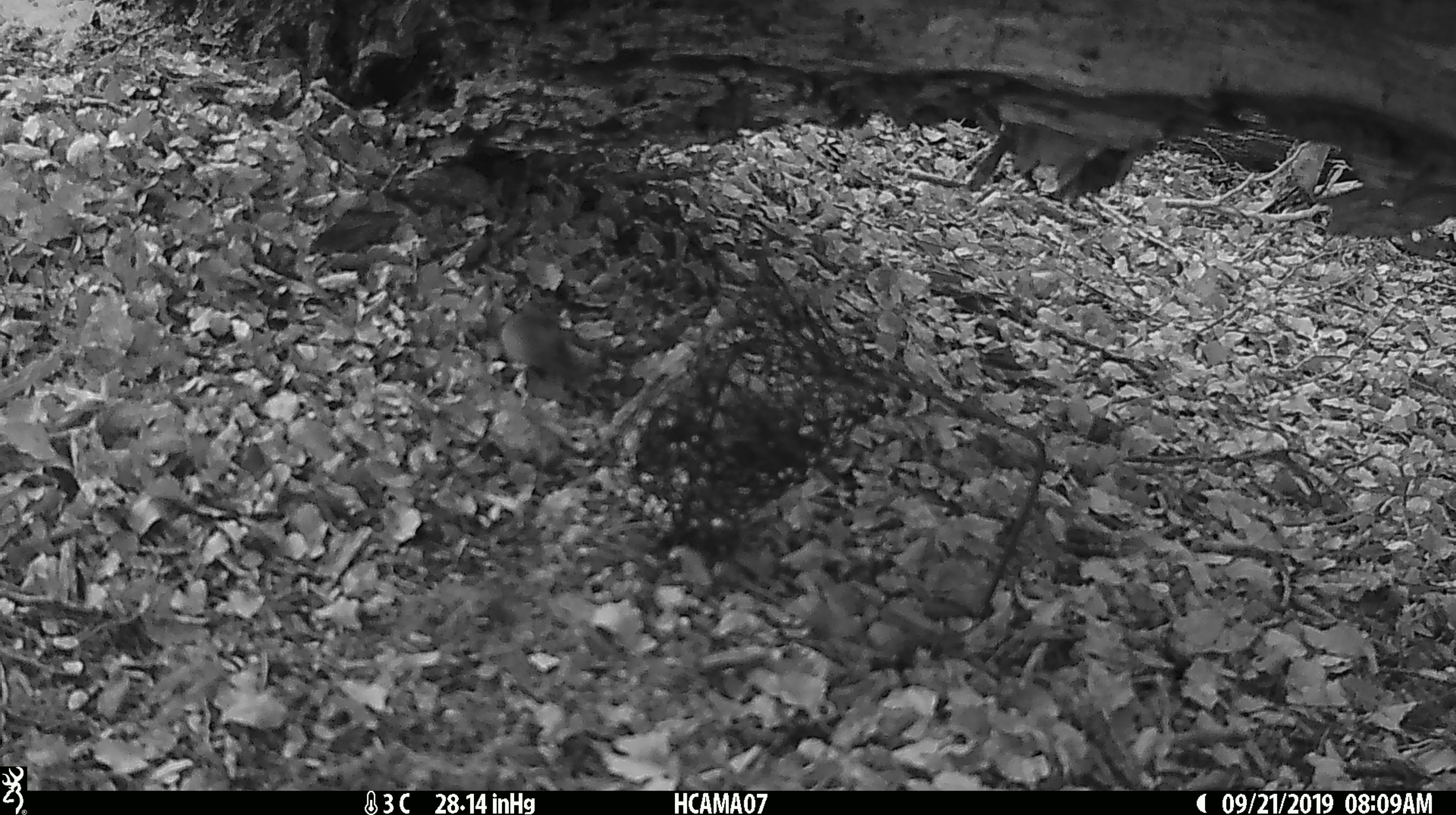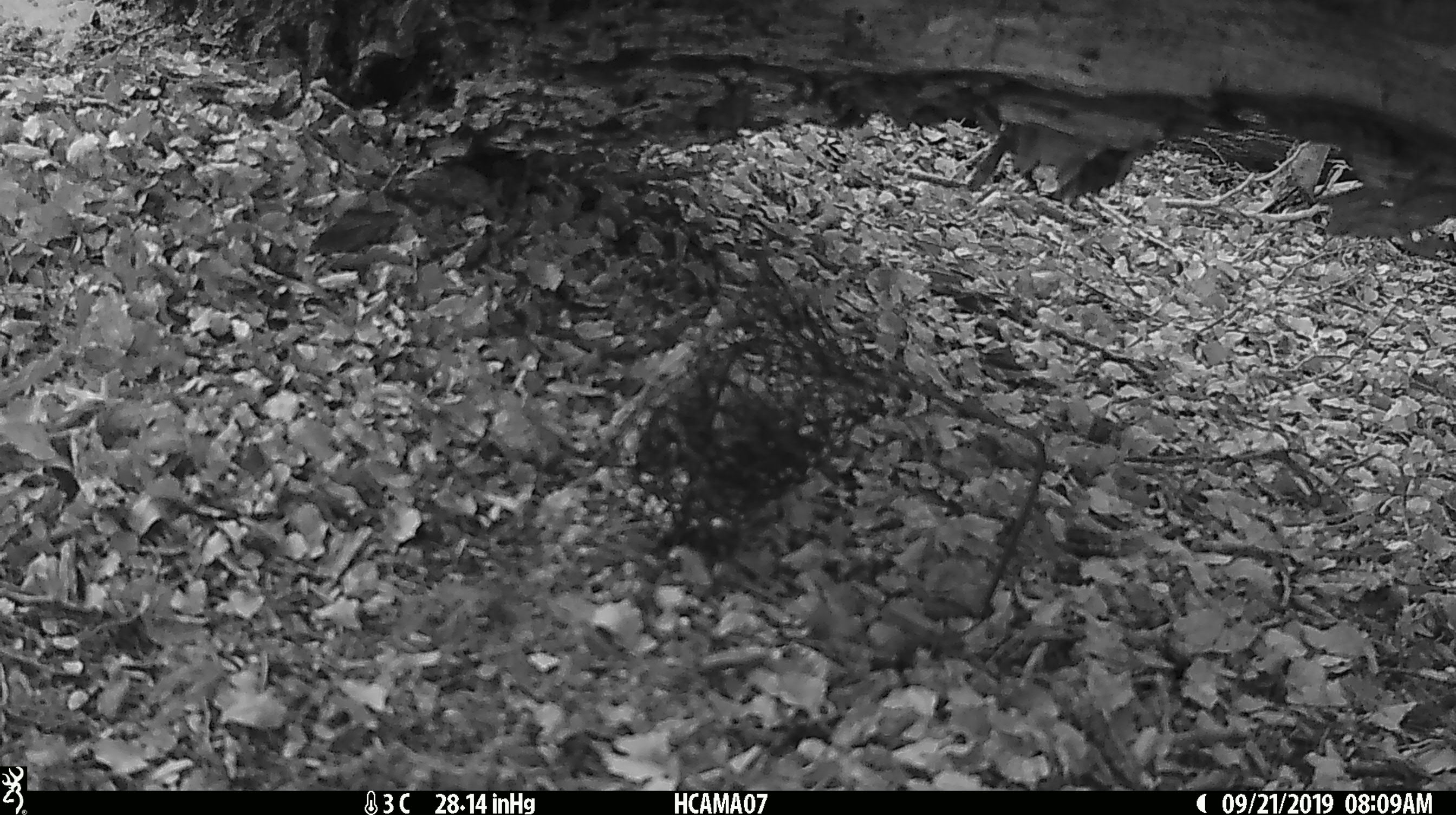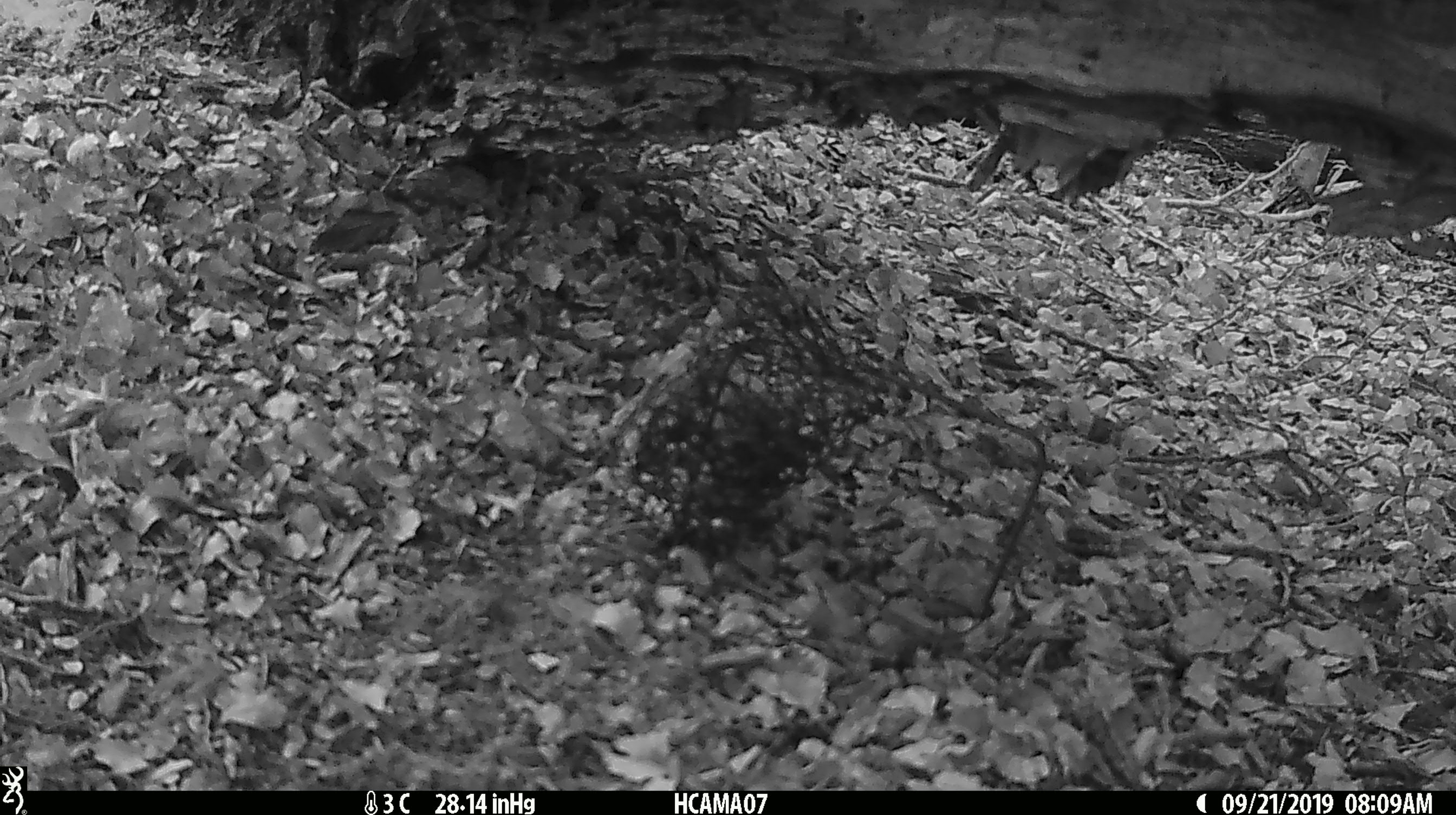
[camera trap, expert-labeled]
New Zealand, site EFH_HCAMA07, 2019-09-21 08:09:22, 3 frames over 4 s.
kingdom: Animalia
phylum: Chordata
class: Mammalia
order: Rodentia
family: Muridae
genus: Mus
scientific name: Mus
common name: mouse